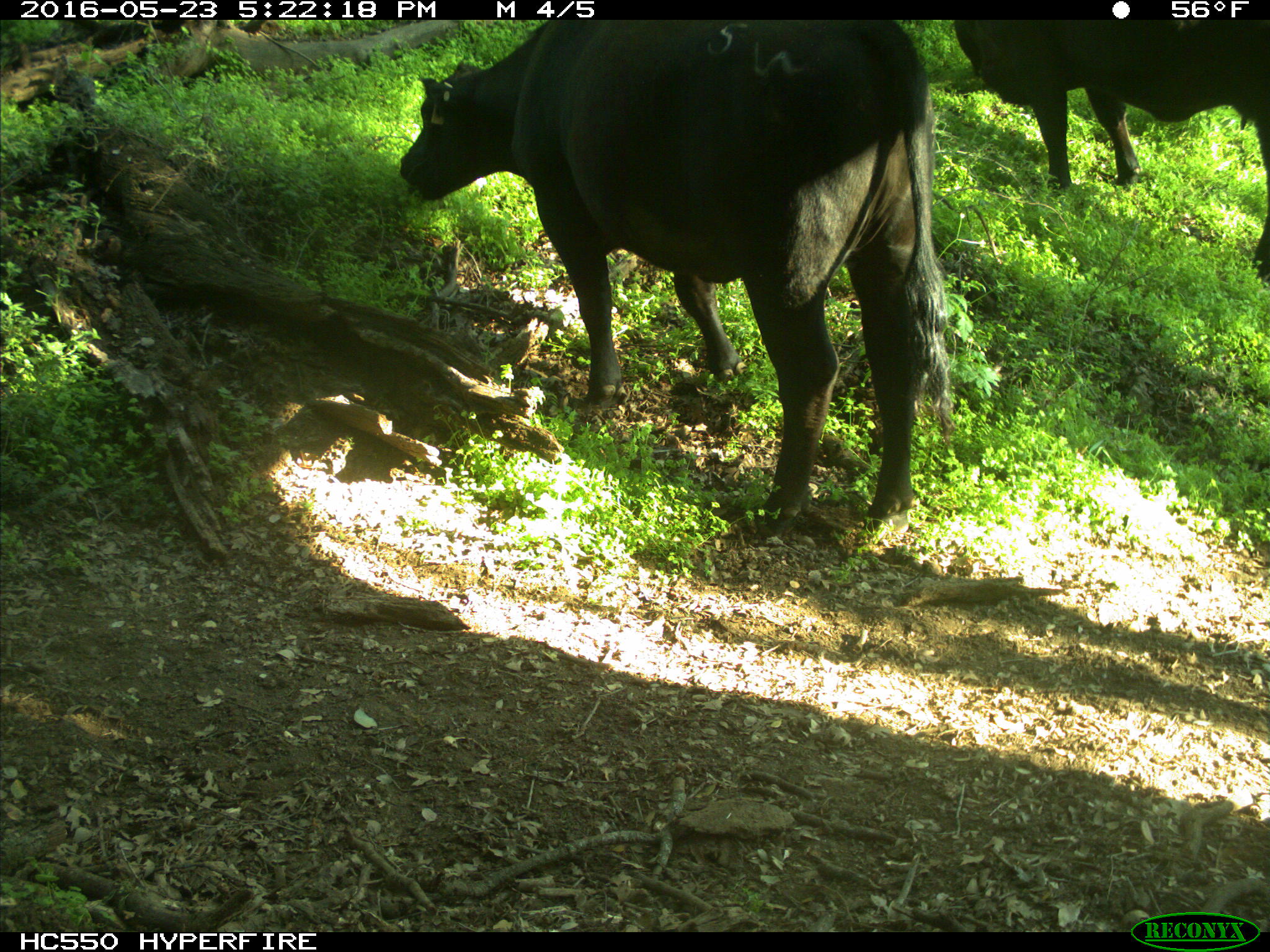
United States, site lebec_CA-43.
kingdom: Animalia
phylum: Chordata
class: Mammalia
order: Artiodactyla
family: Bovidae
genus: Bos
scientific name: Bos taurus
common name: domestic cow